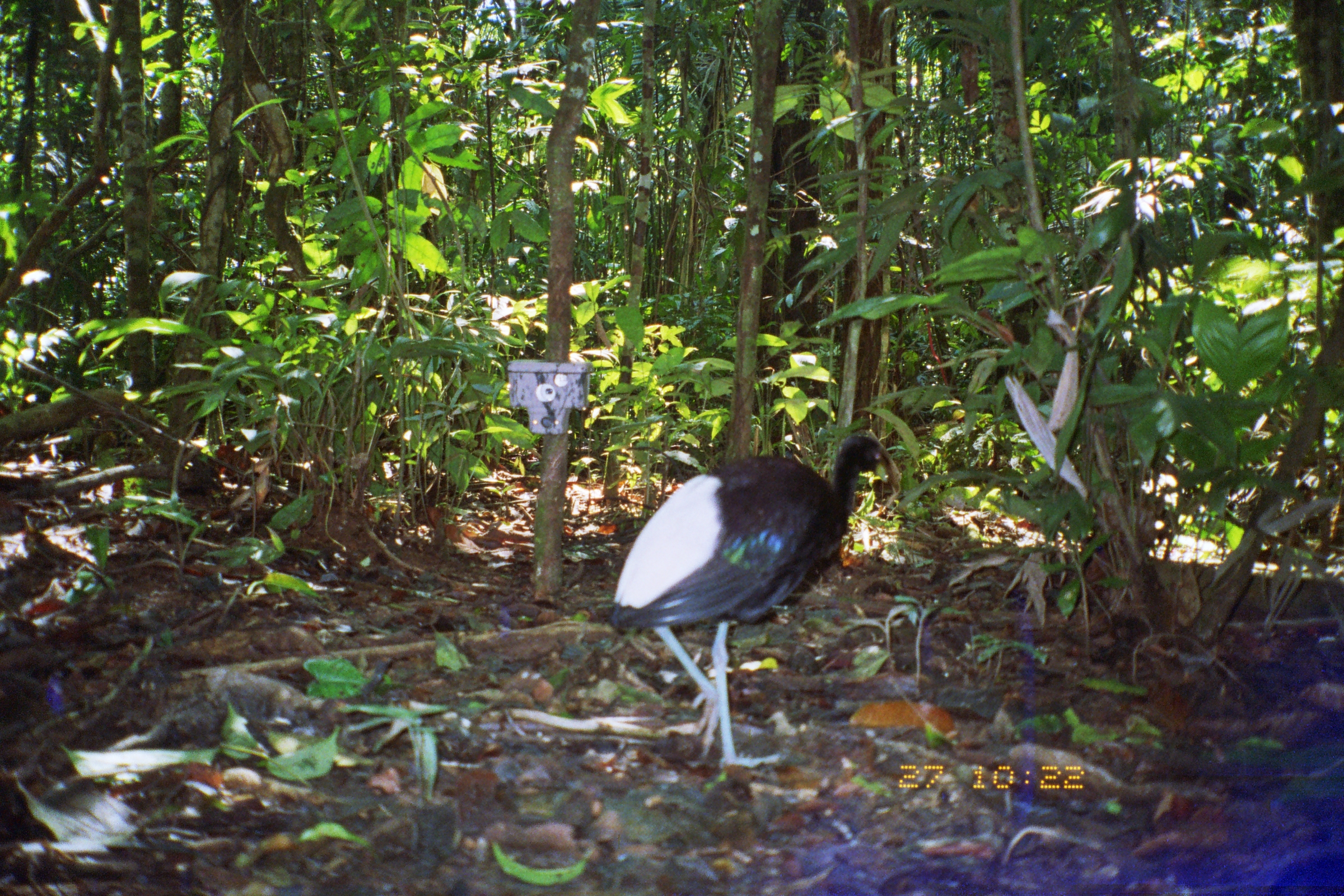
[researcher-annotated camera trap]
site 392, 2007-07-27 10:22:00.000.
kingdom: Animalia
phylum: Chordata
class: Aves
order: Gruiformes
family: Psophiidae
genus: Psophia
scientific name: Psophia leucoptera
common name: pale-winged trumpeter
Psophia leucoptera (pale-winged trumpeter).